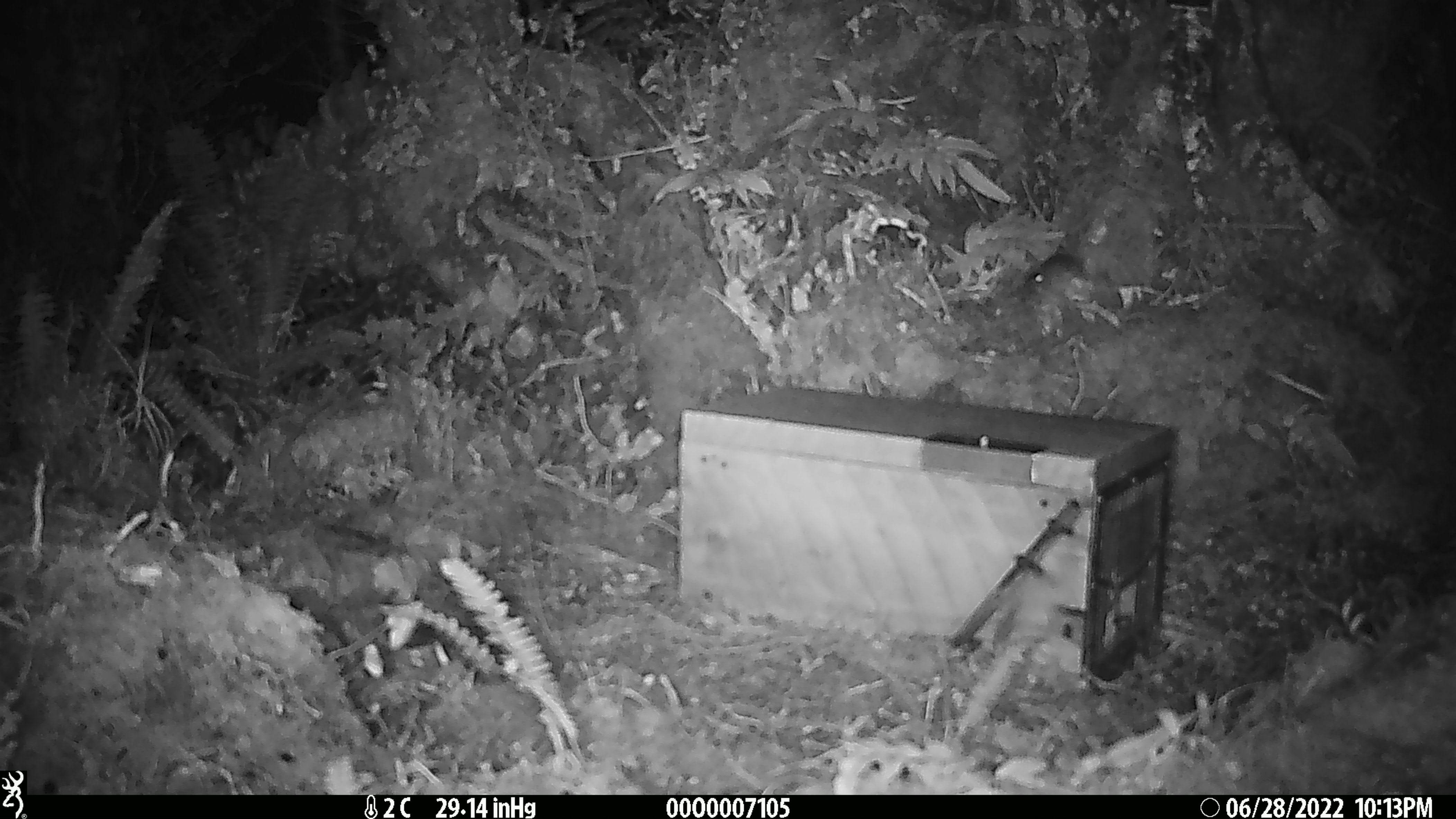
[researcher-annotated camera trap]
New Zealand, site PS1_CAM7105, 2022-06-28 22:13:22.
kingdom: Animalia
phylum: Chordata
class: Mammalia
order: Rodentia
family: Muridae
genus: Mus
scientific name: Mus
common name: mouse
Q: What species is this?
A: Mouse (Mus).